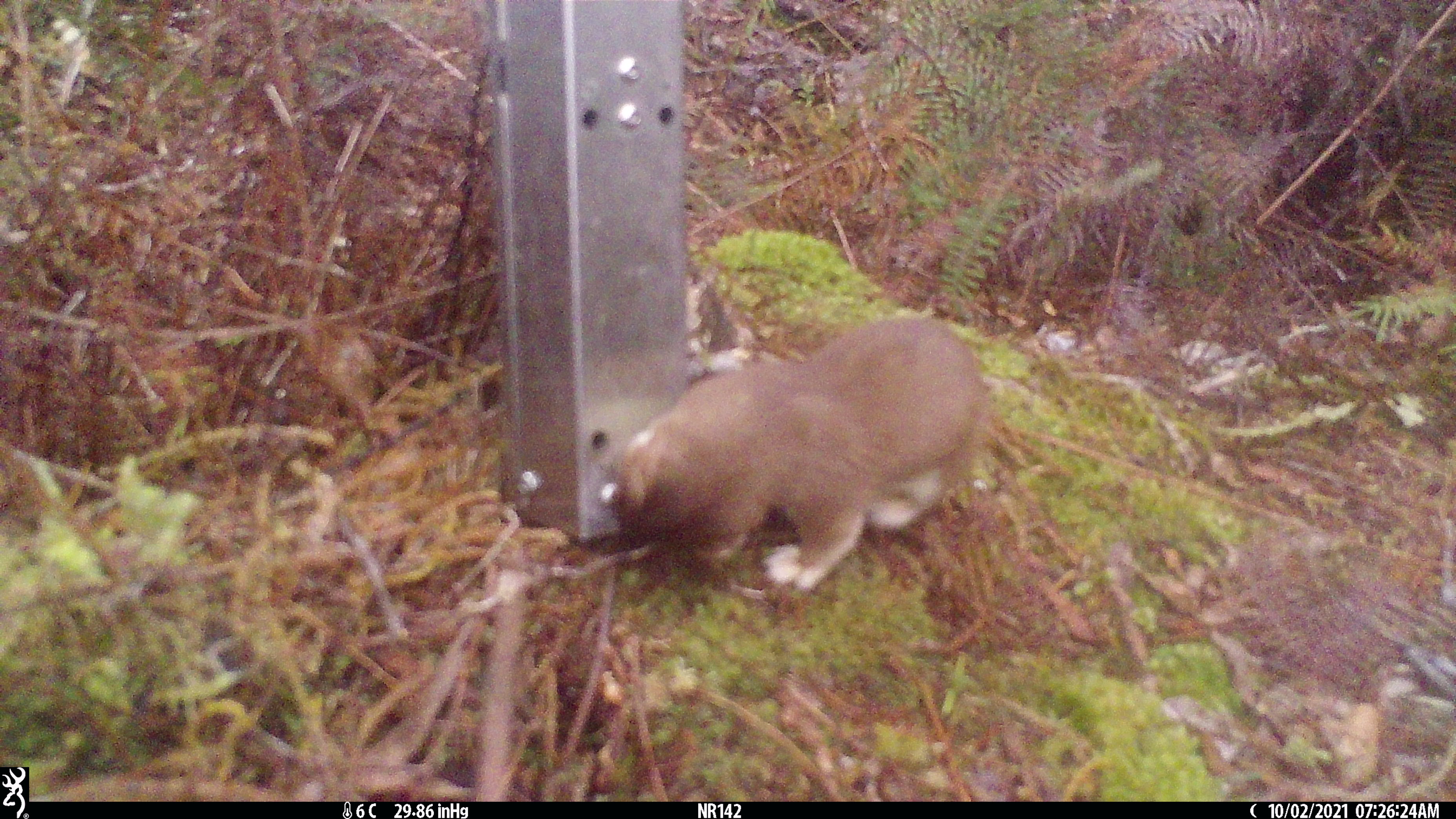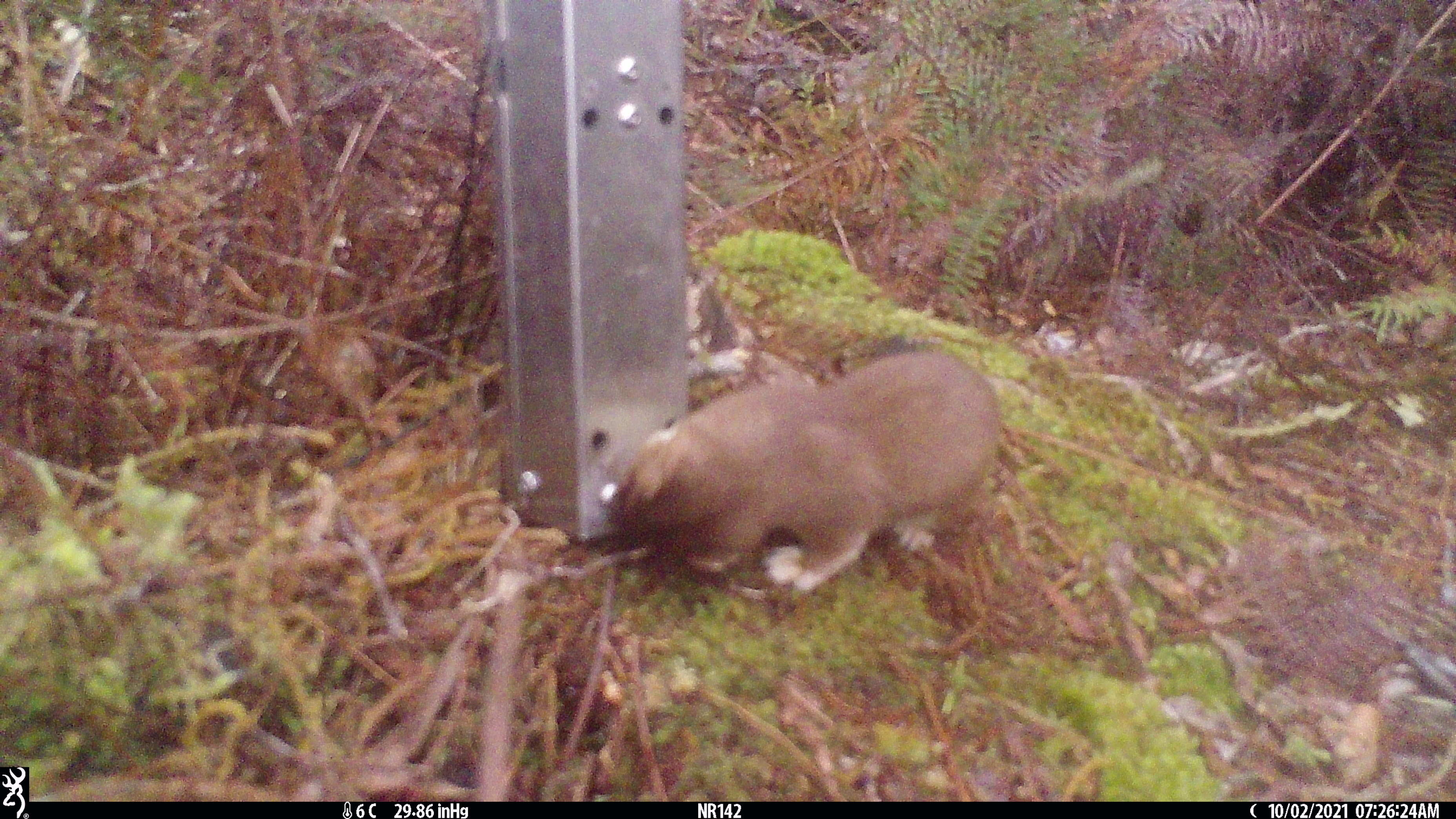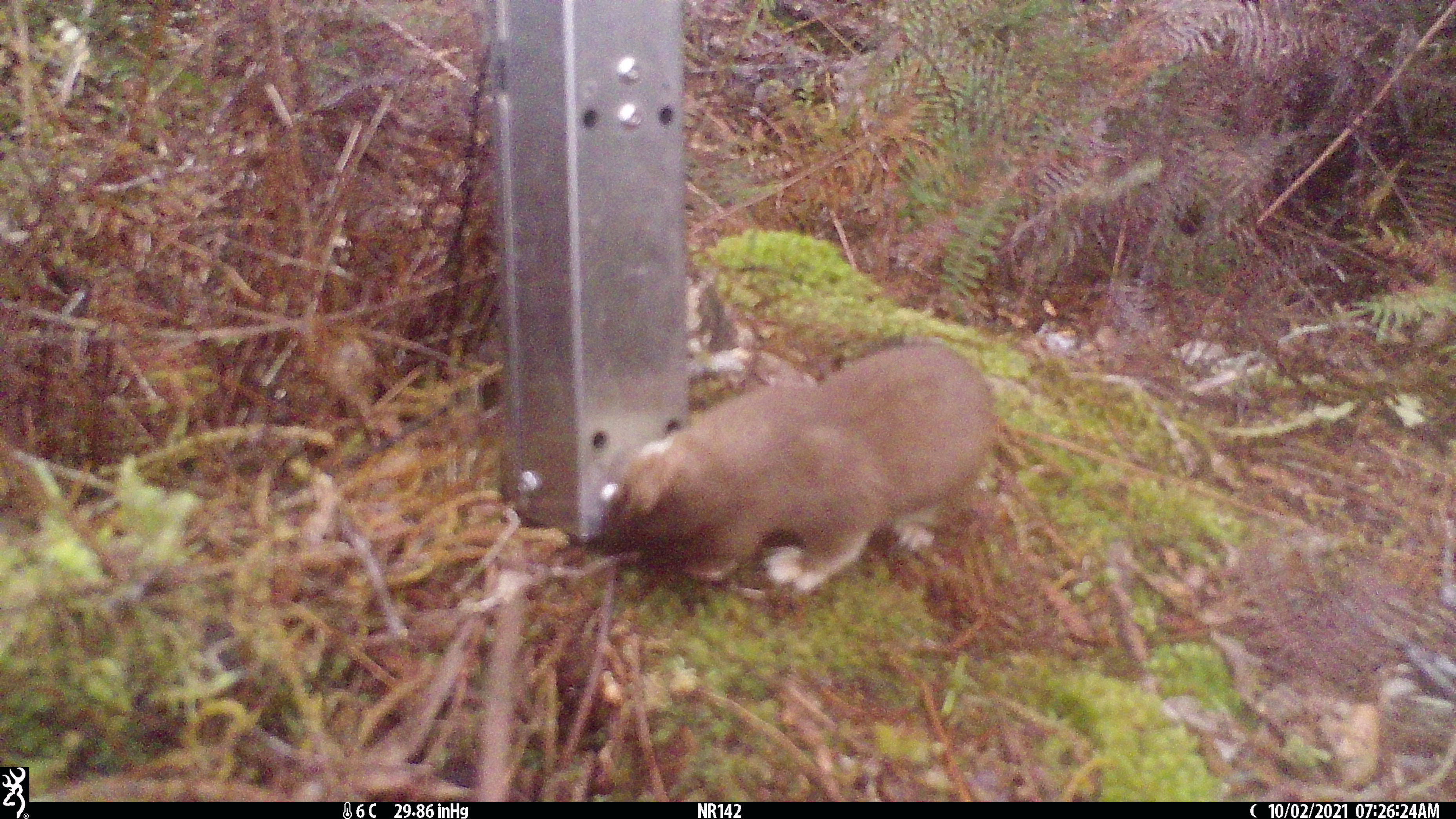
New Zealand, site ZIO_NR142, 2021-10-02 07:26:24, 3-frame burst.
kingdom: Animalia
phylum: Chordata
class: Mammalia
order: Carnivora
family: Mustelidae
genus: Mustela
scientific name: Mustela erminea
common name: stoat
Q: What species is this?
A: Stoat (Mustela erminea).